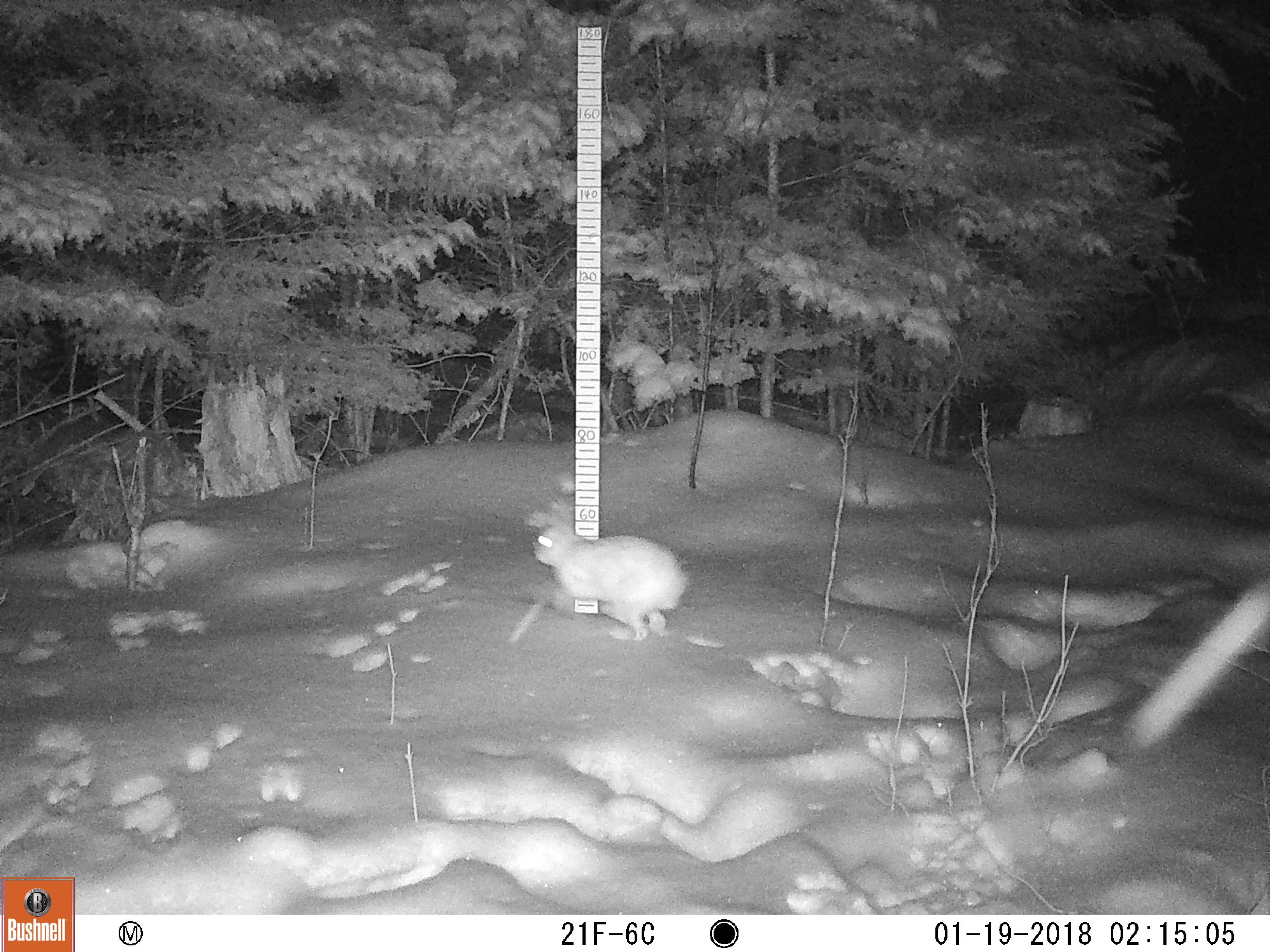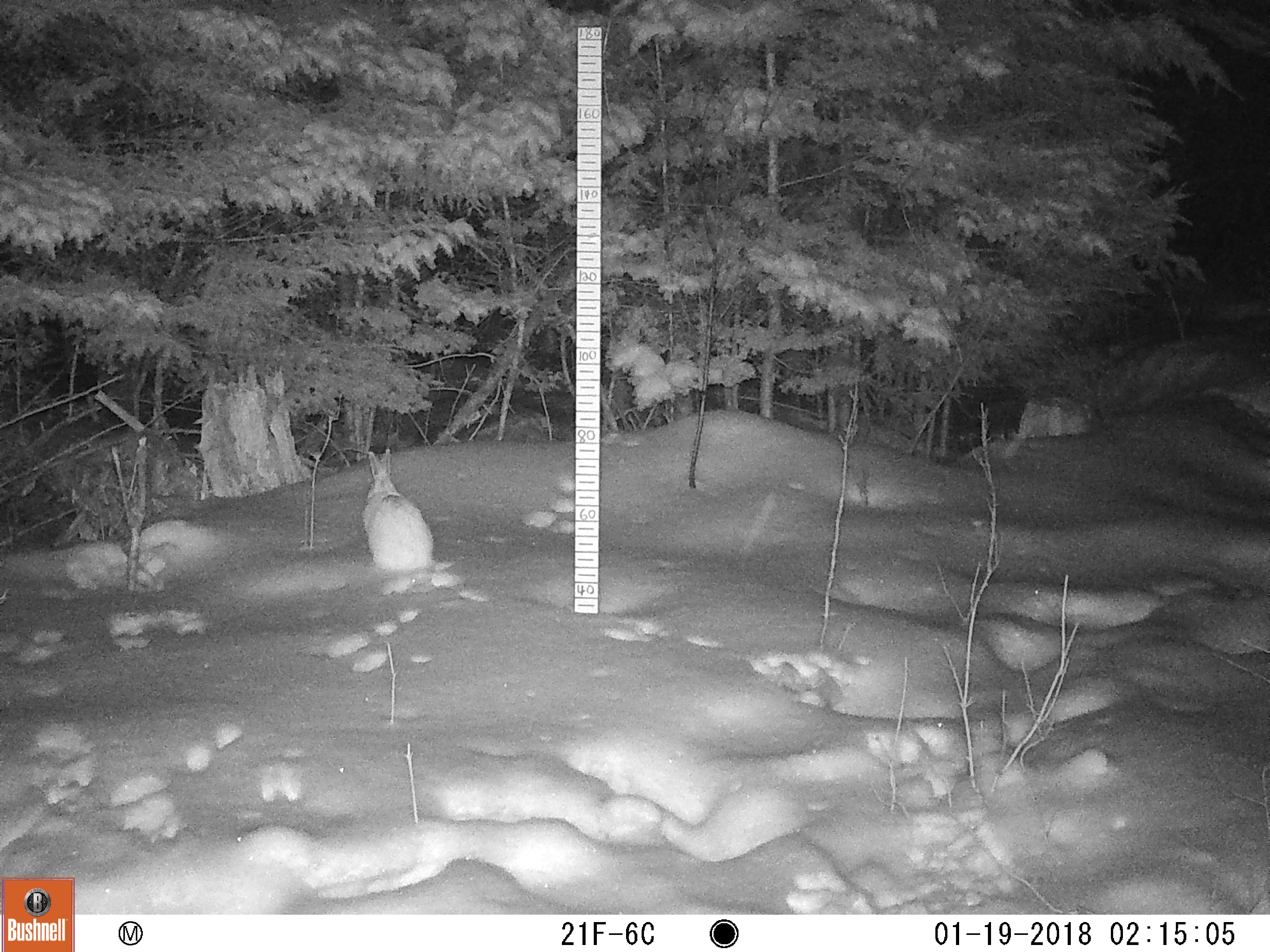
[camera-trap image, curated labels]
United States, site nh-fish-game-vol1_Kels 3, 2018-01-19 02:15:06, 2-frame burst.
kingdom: Animalia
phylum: Chordata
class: Mammalia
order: Lagomorpha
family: Leporidae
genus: Lepus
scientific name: Lepus americanus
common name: snowshoe hare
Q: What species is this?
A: Snowshoe hare (Lepus americanus).